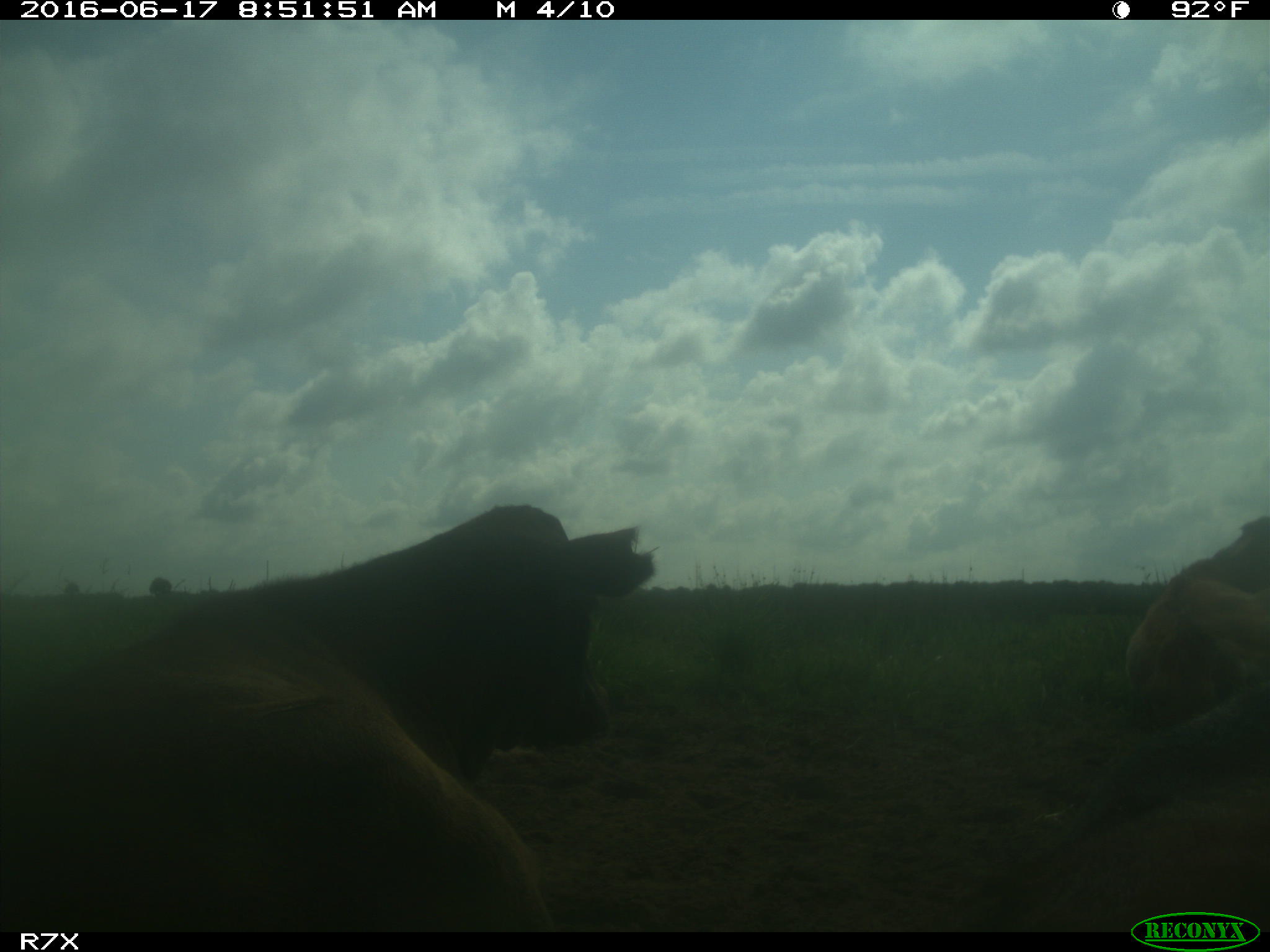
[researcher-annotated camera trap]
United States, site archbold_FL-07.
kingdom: Animalia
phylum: Chordata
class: Mammalia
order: Artiodactyla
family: Bovidae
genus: Bos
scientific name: Bos taurus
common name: domestic cow